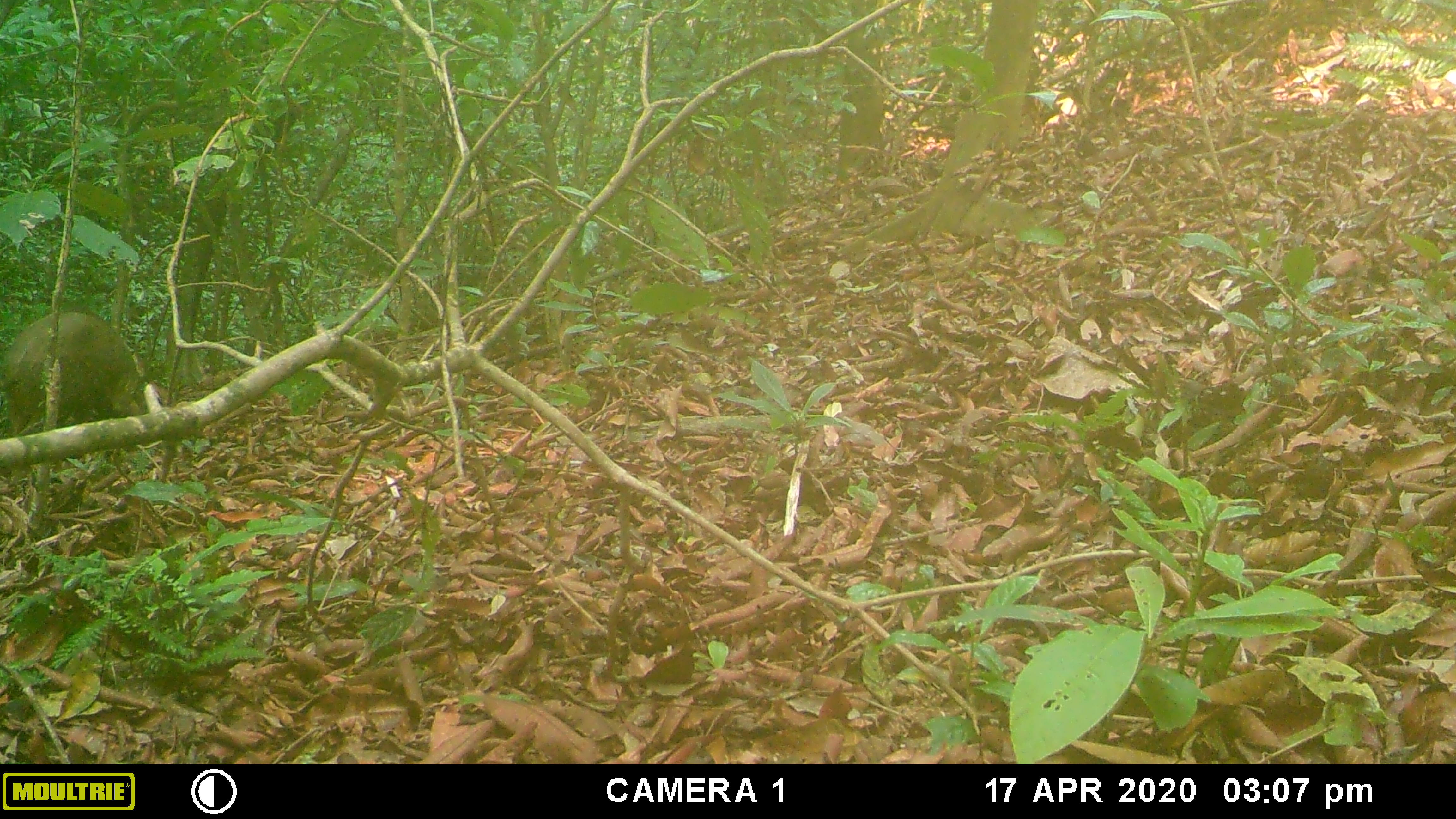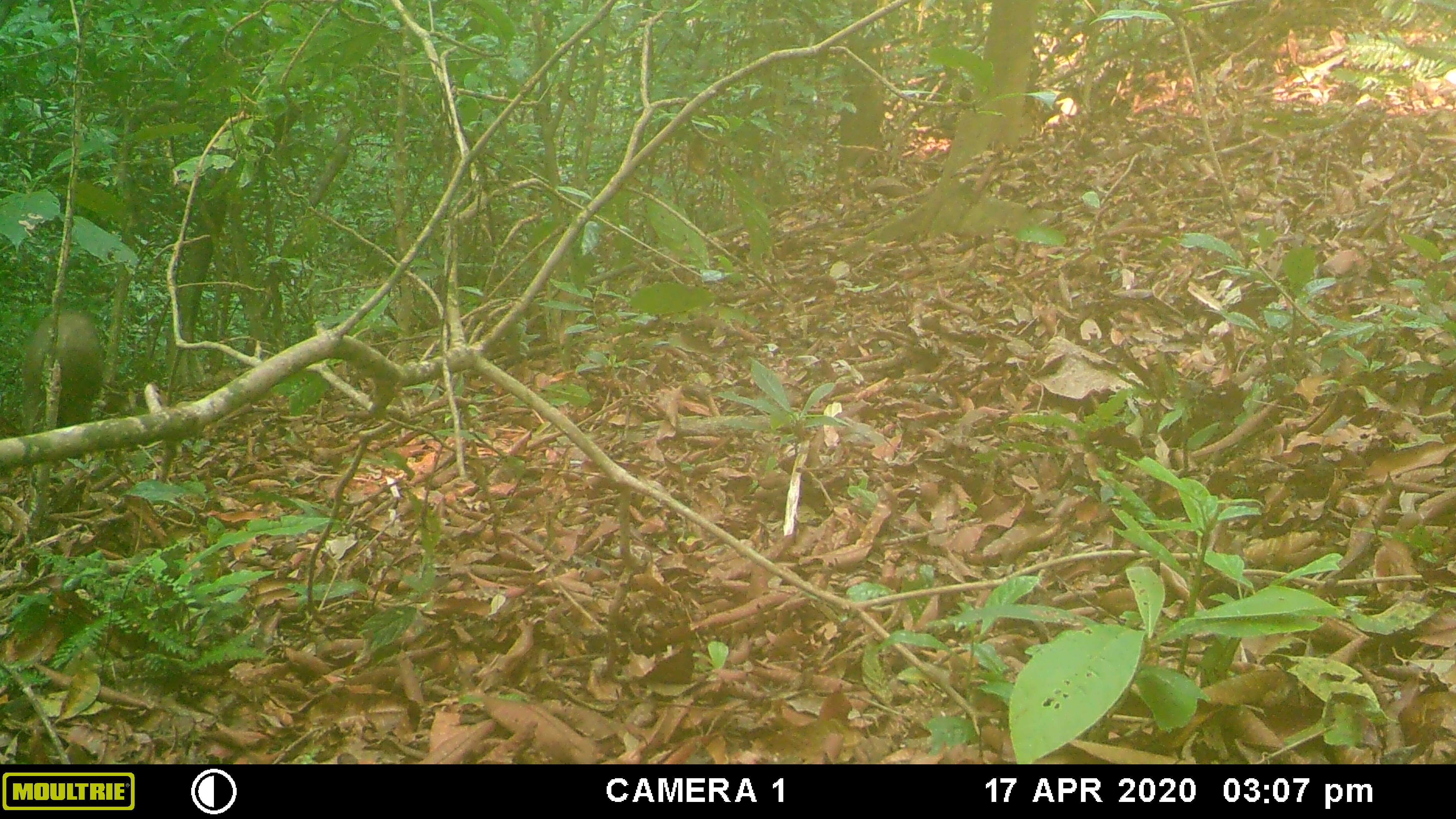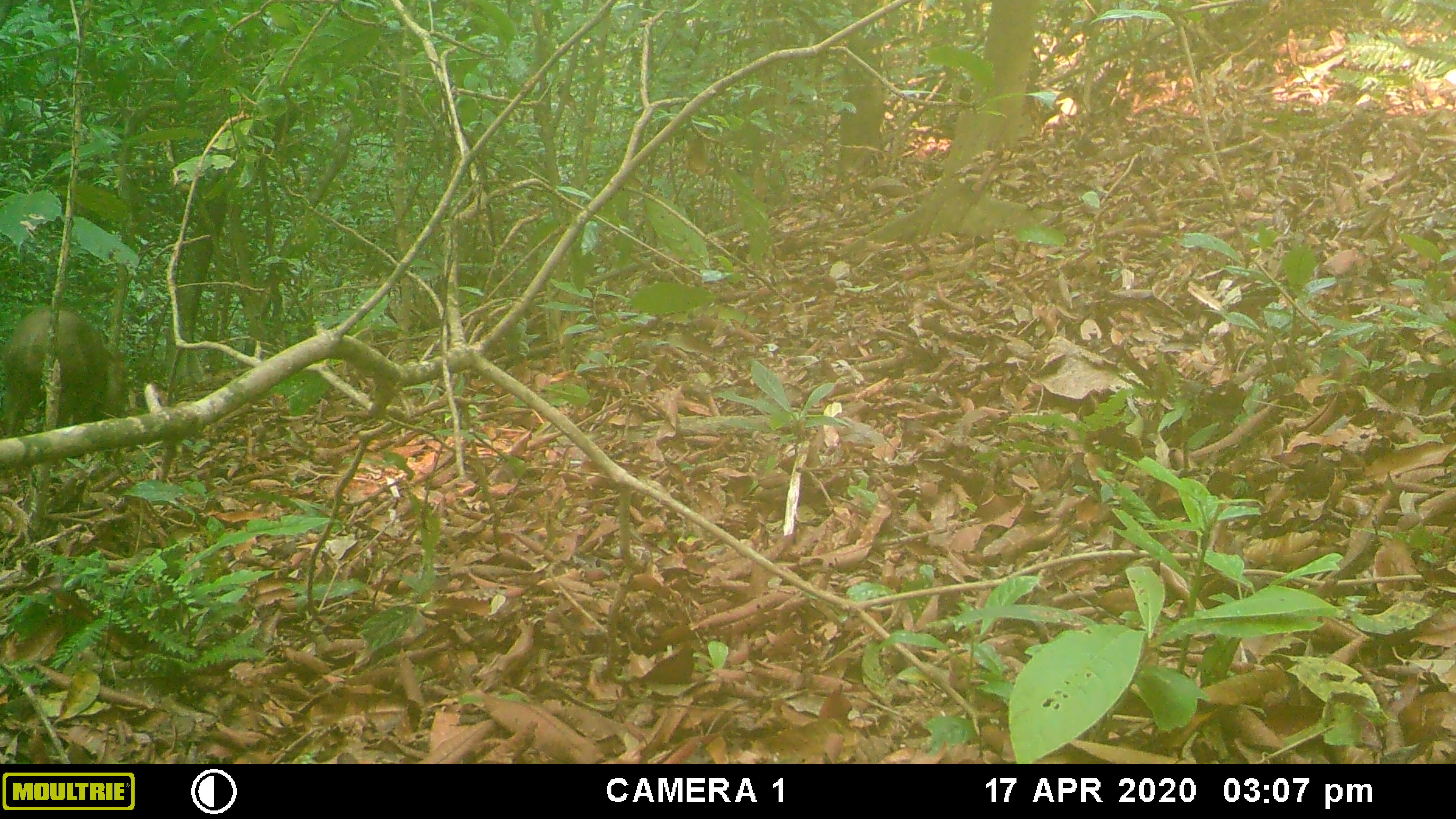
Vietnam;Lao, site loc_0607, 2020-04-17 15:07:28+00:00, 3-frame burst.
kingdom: Animalia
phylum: Chordata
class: Mammalia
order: Artiodactyla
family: Suidae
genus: Sus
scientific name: Sus scrofa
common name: eurasian wild pig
Eurasian wild pig (Sus scrofa). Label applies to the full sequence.